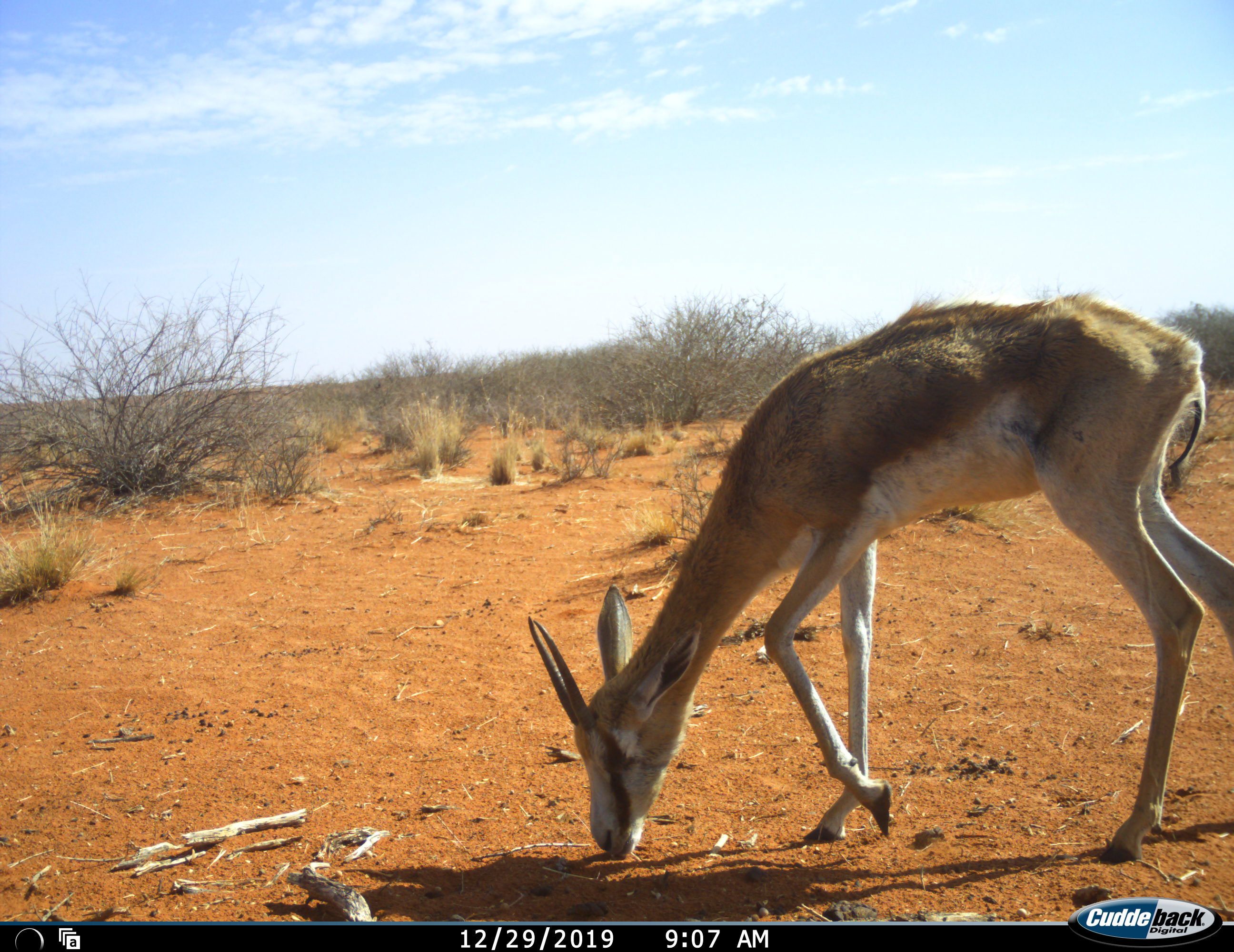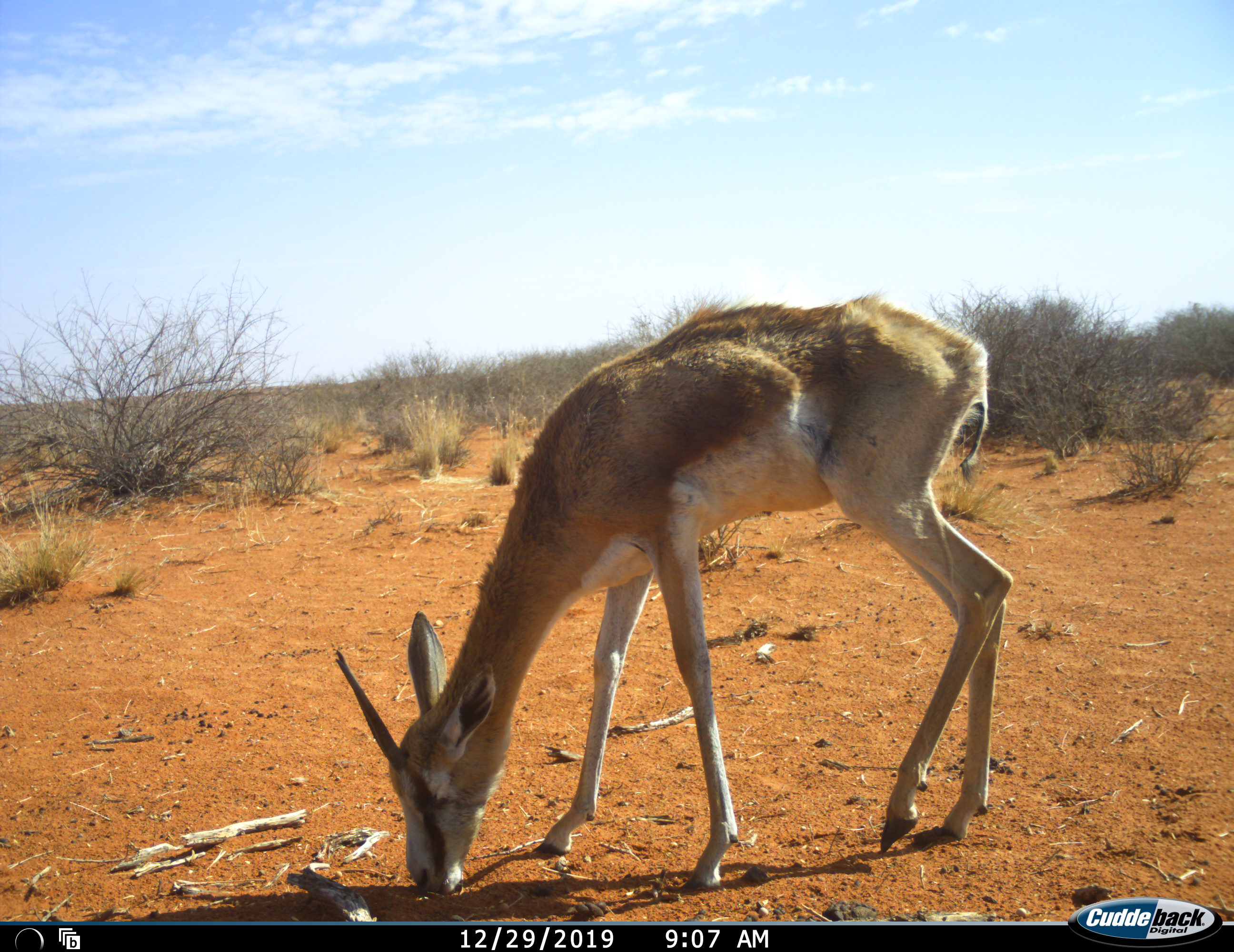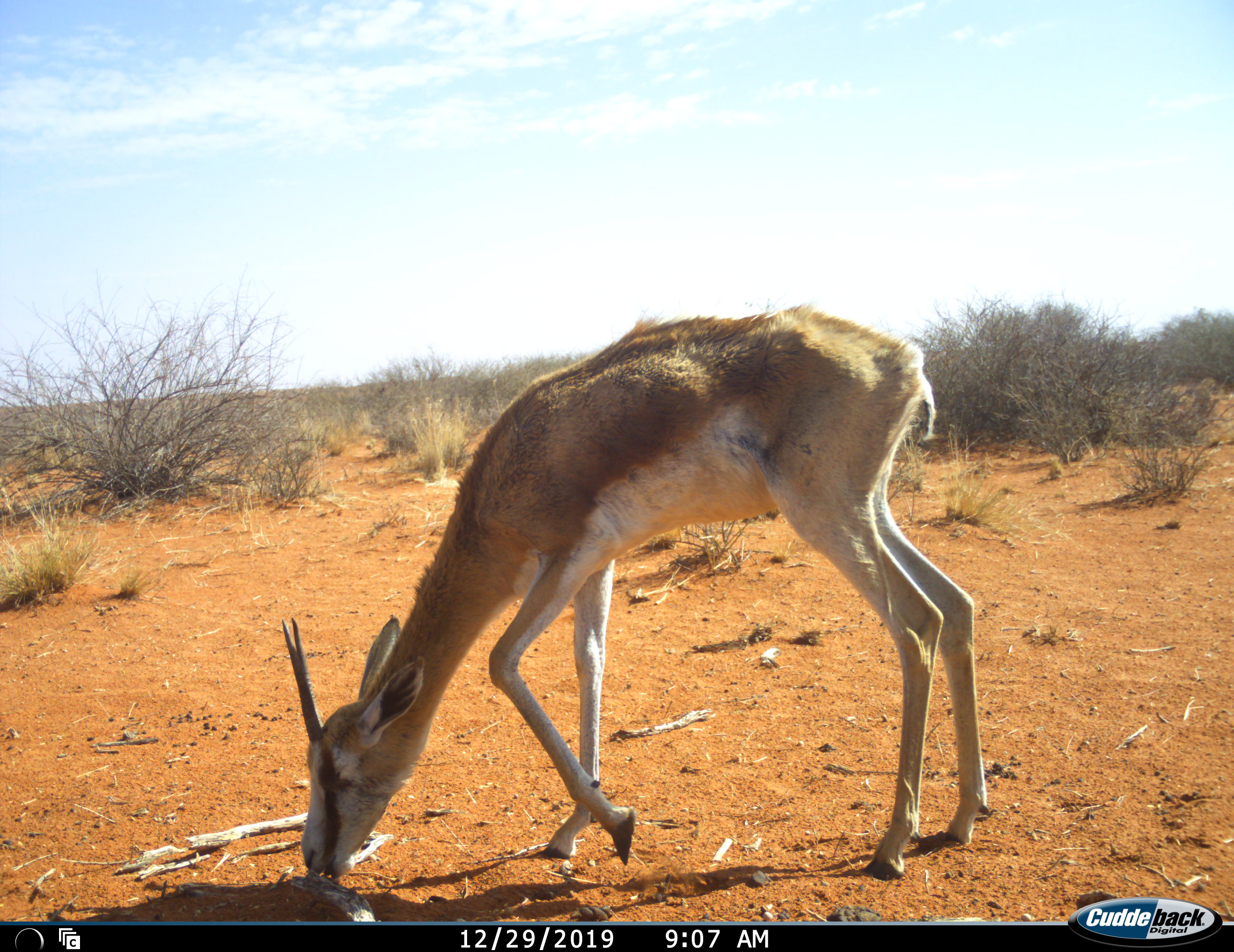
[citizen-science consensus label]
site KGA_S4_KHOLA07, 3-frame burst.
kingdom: Animalia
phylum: Chordata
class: Mammalia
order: Artiodactyla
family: Bovidae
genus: Antidorcas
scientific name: Antidorcas marsupialis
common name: springbok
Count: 1.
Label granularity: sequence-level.